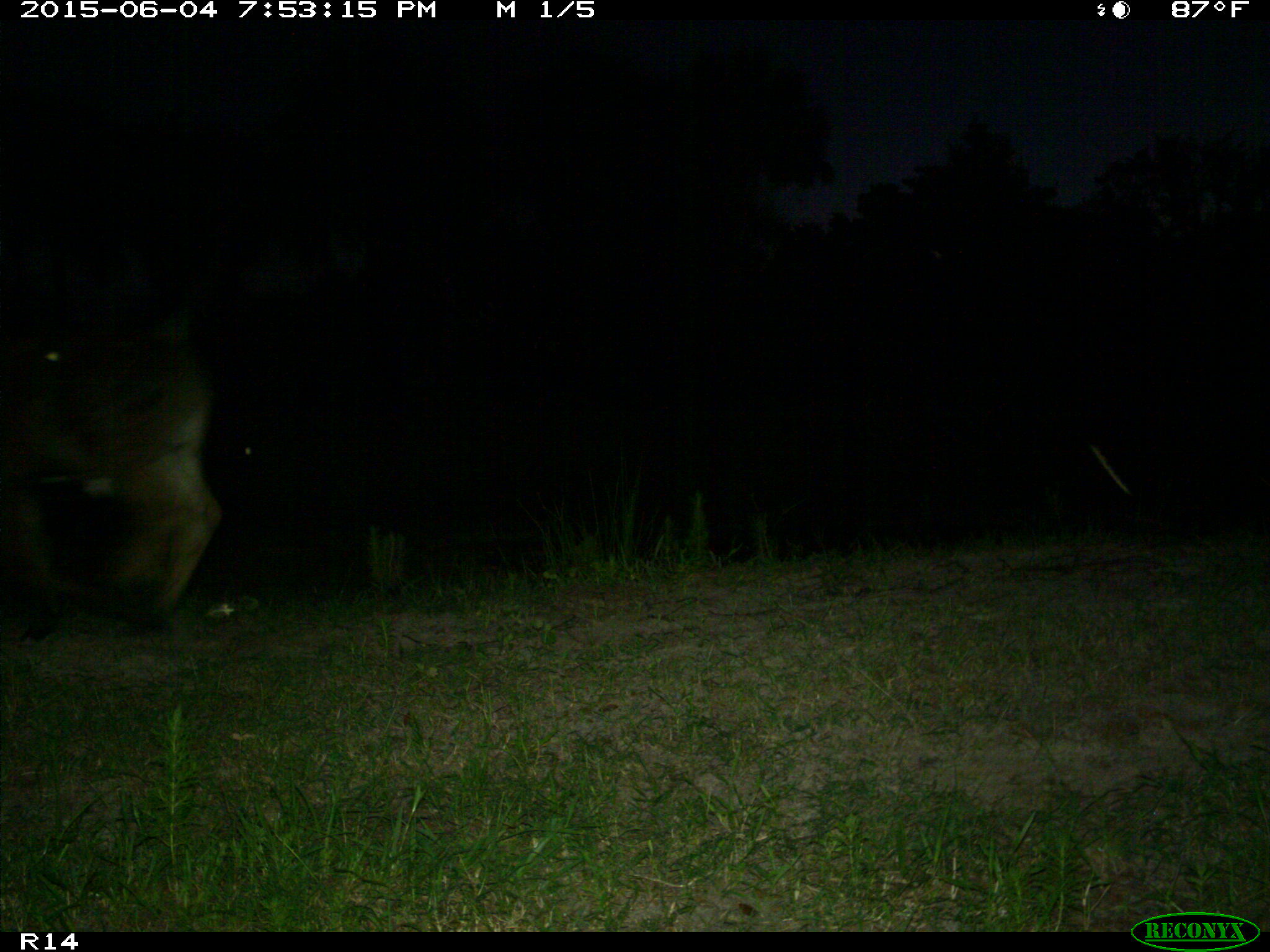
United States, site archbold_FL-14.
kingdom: Animalia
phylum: Chordata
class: Mammalia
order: Artiodactyla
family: Bovidae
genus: Bos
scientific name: Bos taurus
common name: domestic cow